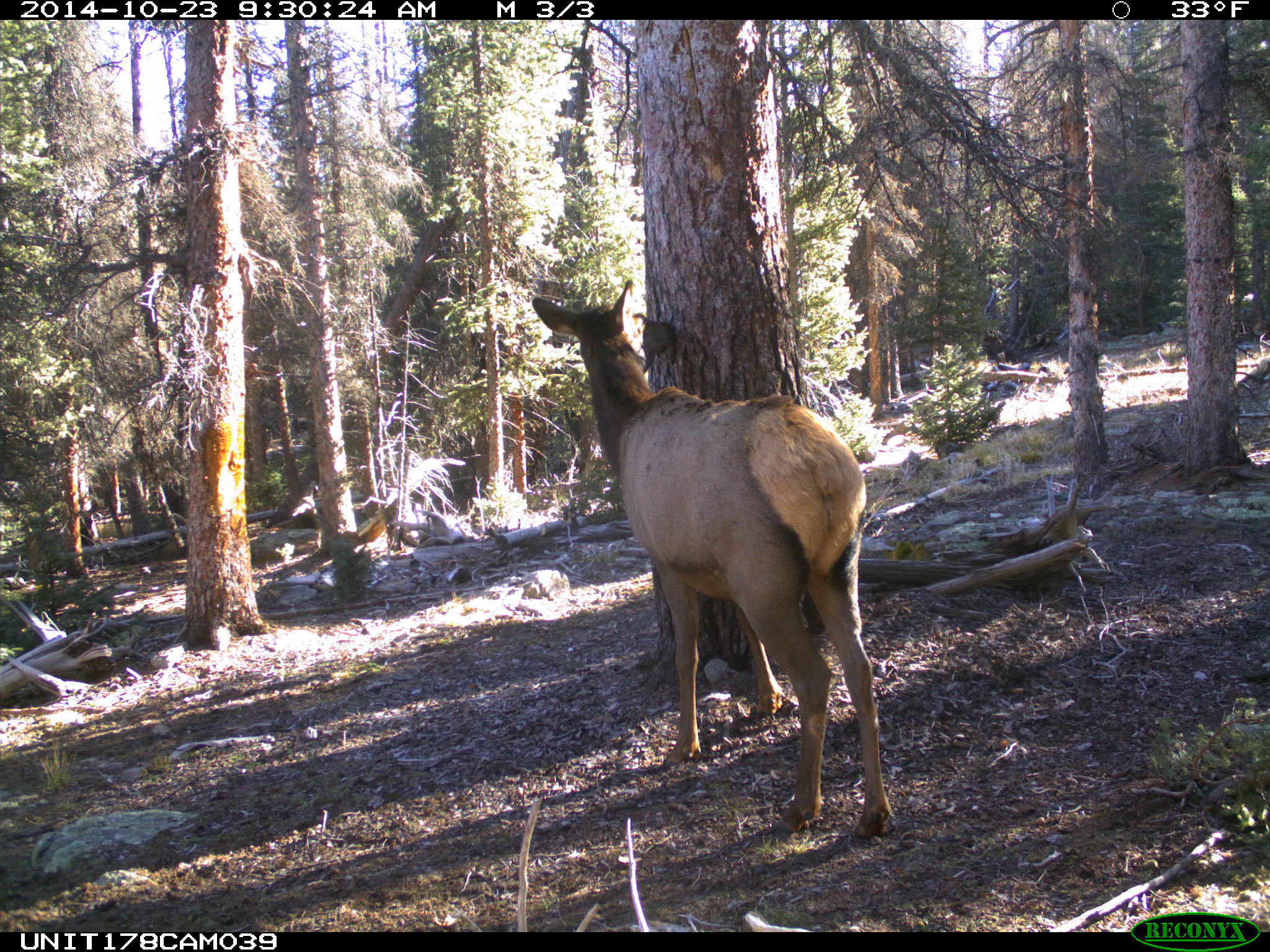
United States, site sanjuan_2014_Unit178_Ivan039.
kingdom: Animalia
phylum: Chordata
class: Mammalia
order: Artiodactyla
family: Cervidae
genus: Cervus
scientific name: Cervus elaphus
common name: red deer